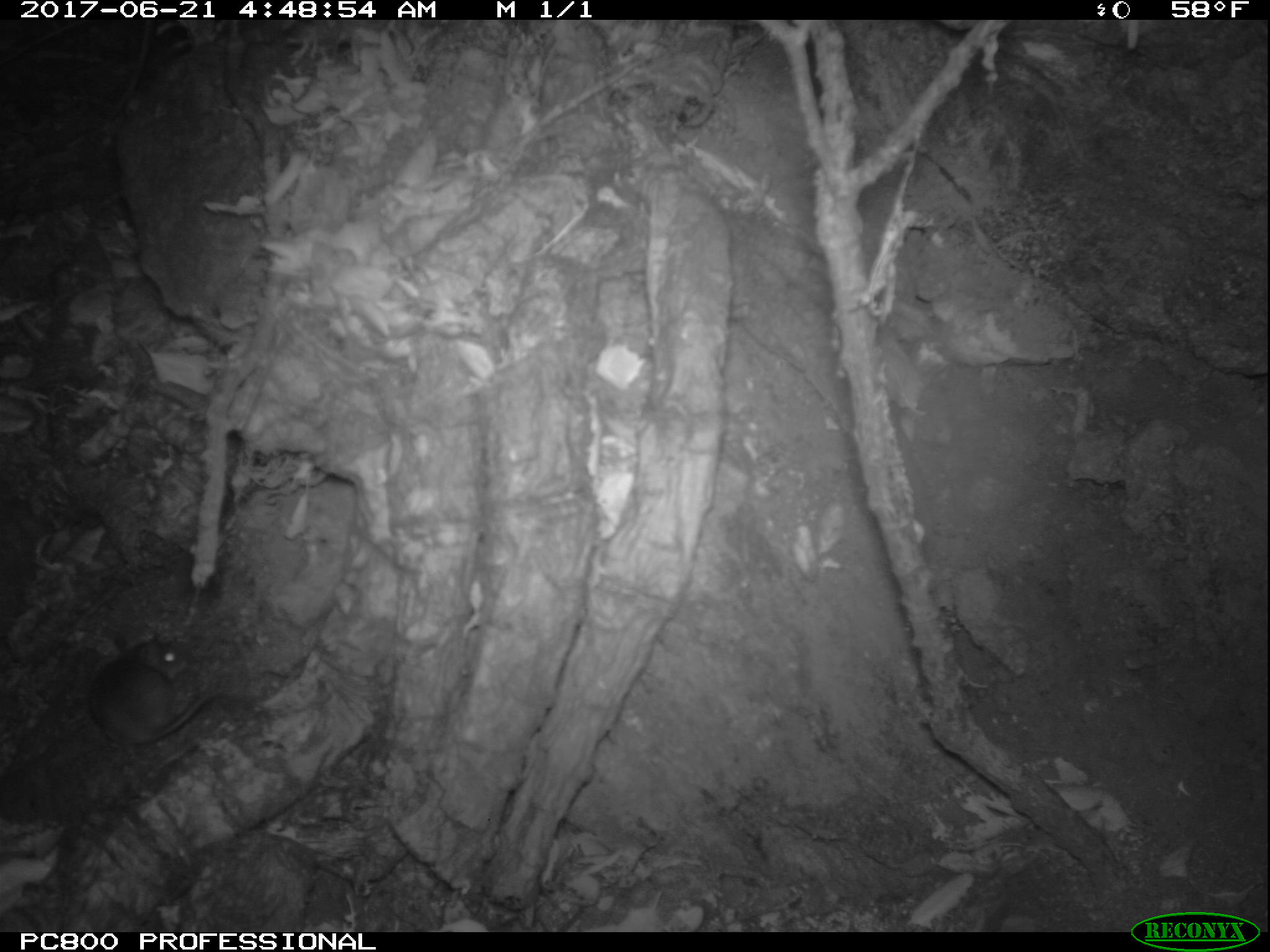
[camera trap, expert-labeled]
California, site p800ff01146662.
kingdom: Animalia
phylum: Chordata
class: Mammalia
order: Rodentia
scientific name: Rodentia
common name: rodent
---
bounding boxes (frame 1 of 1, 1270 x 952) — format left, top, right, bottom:
rodent: 89, 632, 218, 747